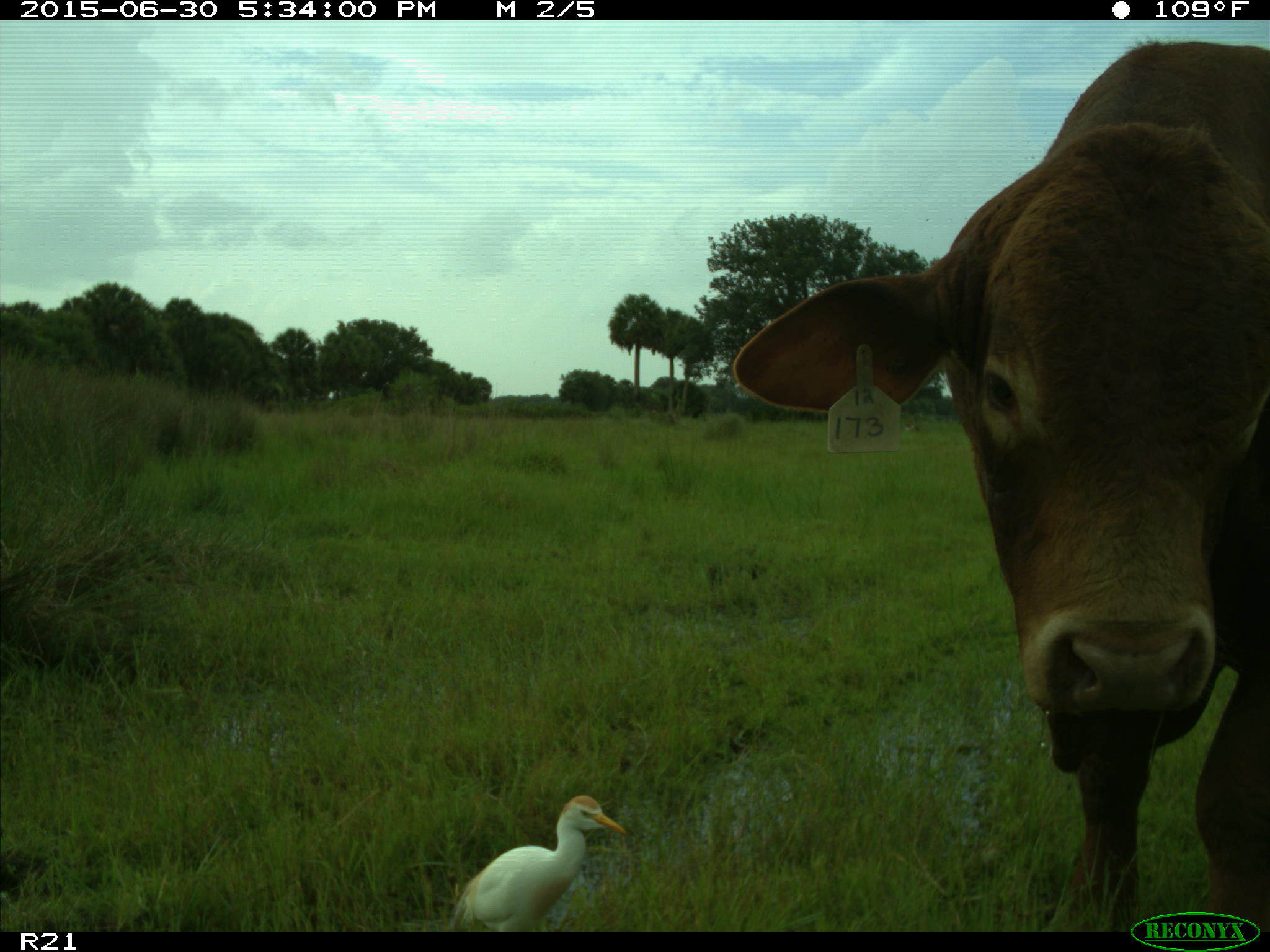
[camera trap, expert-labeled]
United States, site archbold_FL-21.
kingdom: Animalia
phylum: Chordata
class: Mammalia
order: Artiodactyla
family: Bovidae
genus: Bos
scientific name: Bos taurus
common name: domestic cow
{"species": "Bos taurus (domestic cow)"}